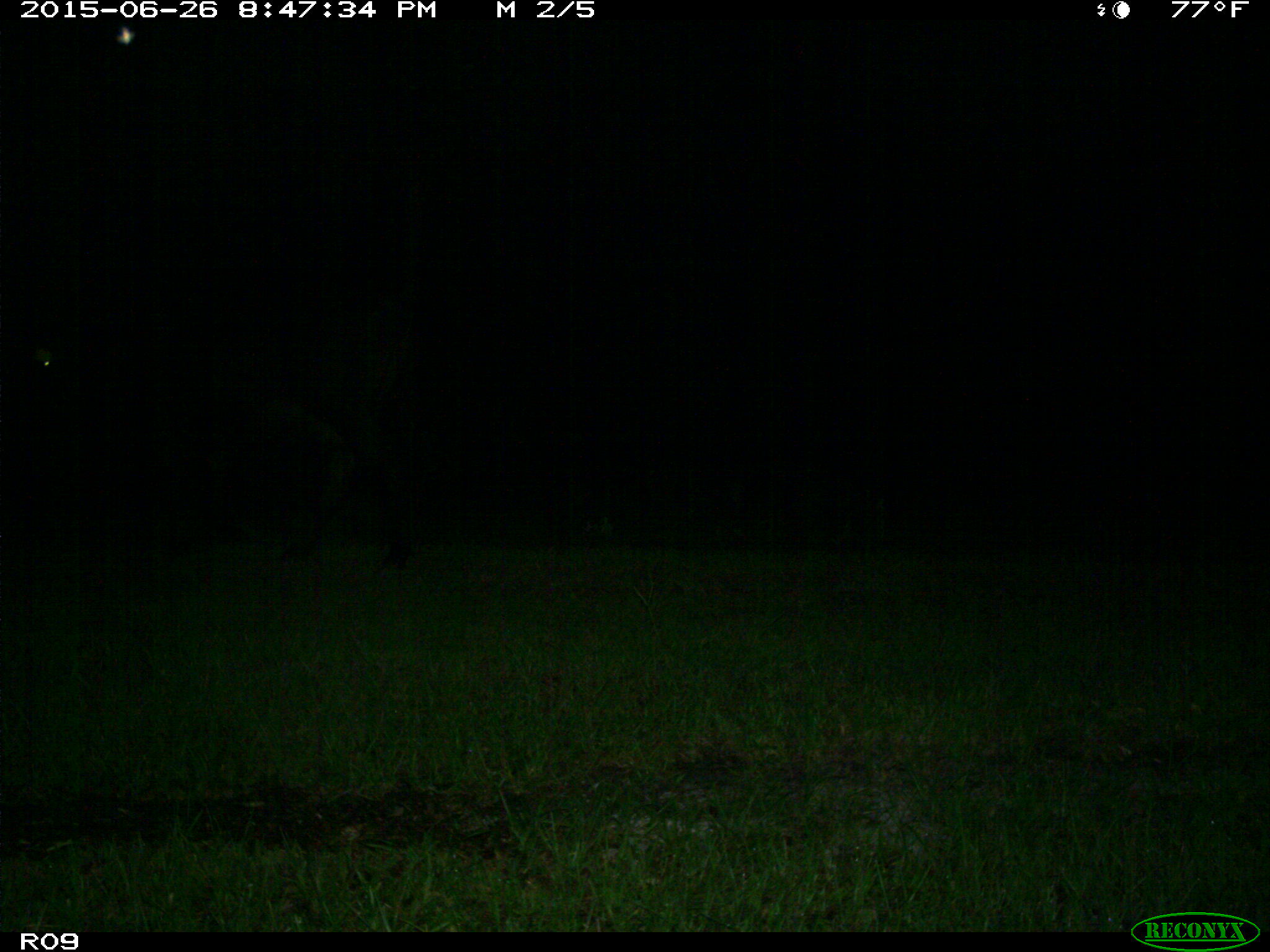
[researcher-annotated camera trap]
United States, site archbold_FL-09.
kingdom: Animalia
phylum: Chordata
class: Mammalia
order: Artiodactyla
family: Bovidae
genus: Bos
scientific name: Bos taurus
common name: domestic cow